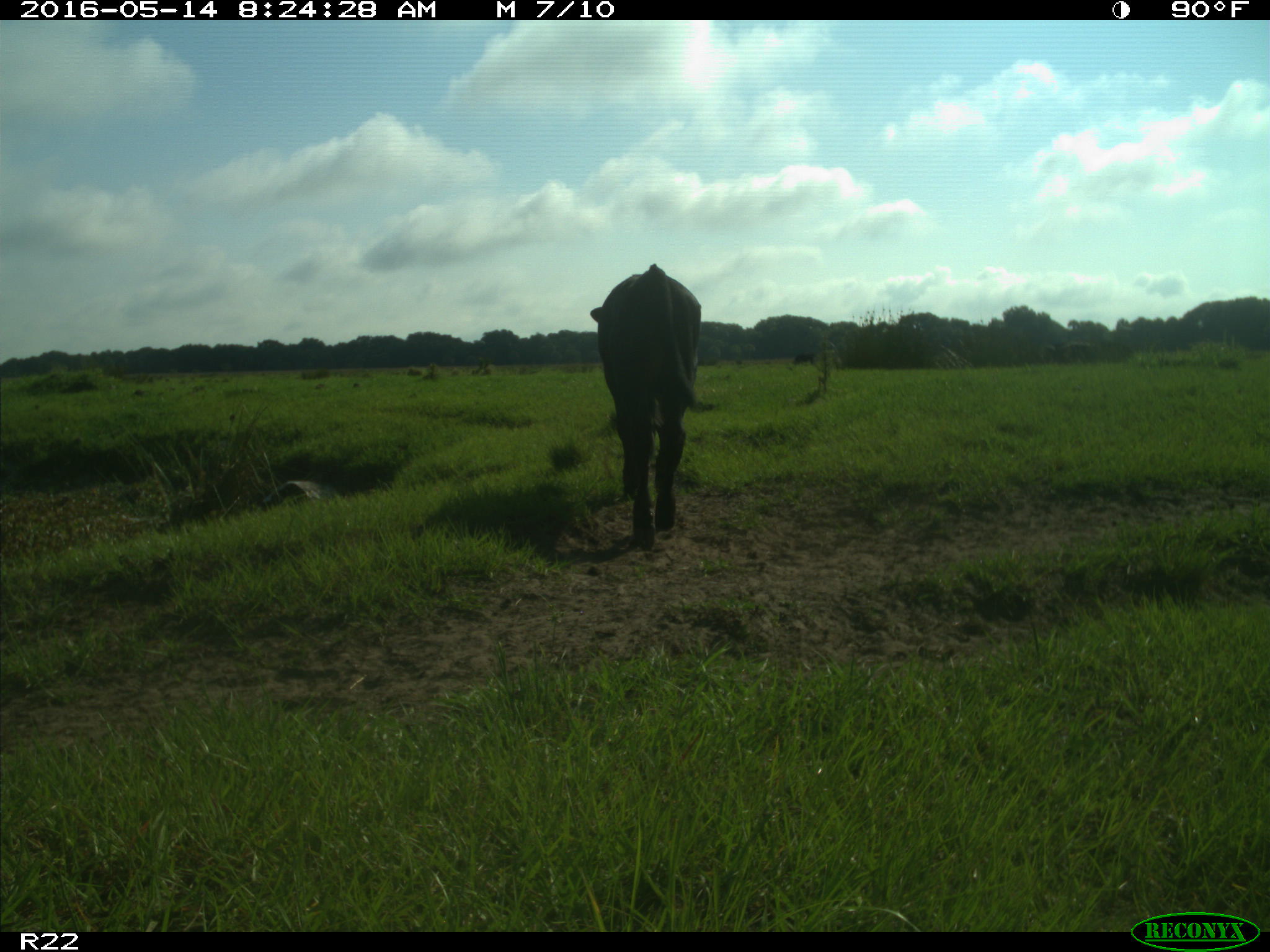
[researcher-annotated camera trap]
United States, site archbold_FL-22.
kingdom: Animalia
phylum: Chordata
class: Mammalia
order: Artiodactyla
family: Bovidae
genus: Bos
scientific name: Bos taurus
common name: domestic cow